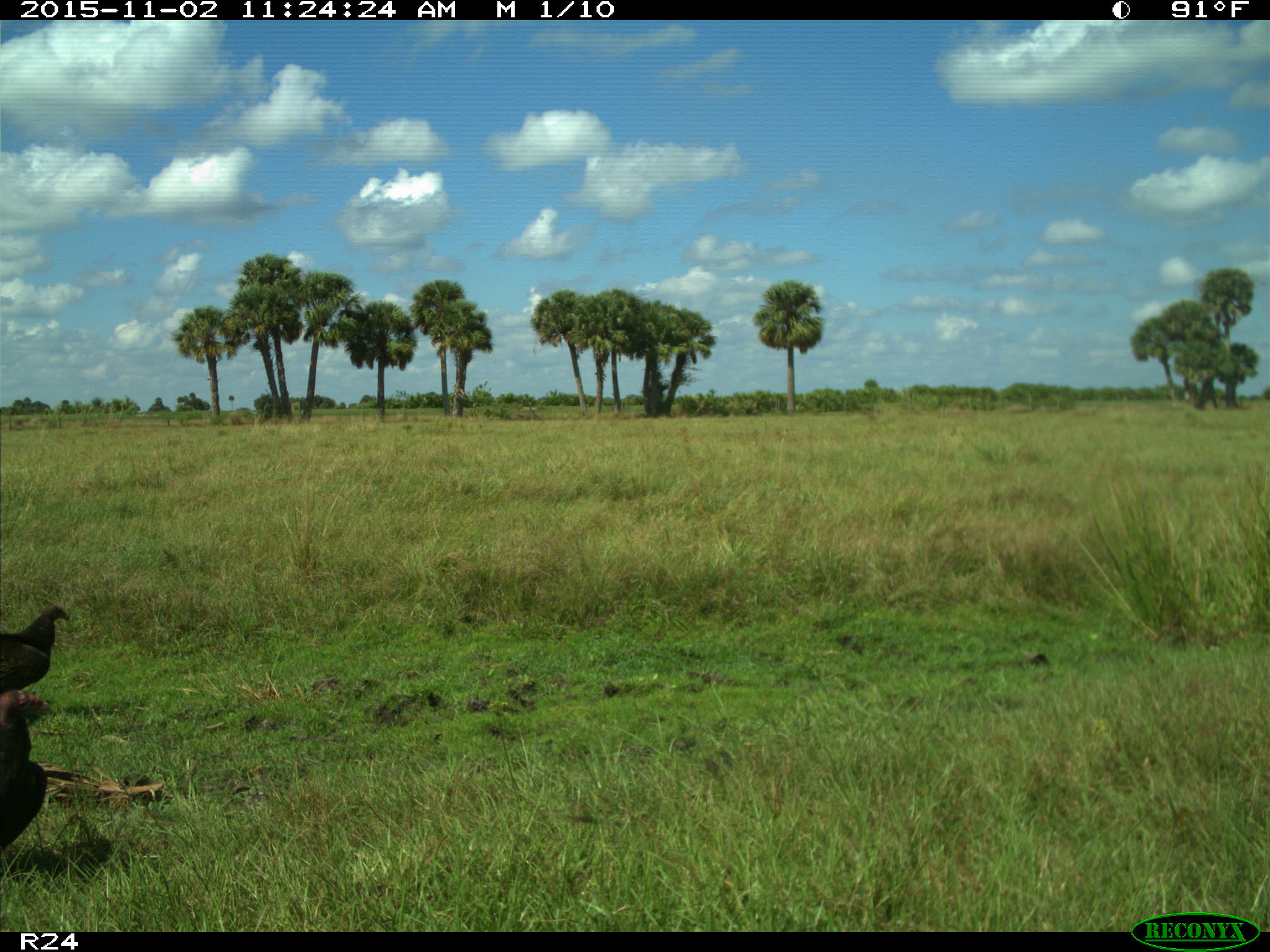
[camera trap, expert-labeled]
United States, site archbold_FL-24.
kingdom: Animalia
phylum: Chordata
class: Aves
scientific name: Aves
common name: birds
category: unidentified bird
Unidentified bird (birds) (Aves).